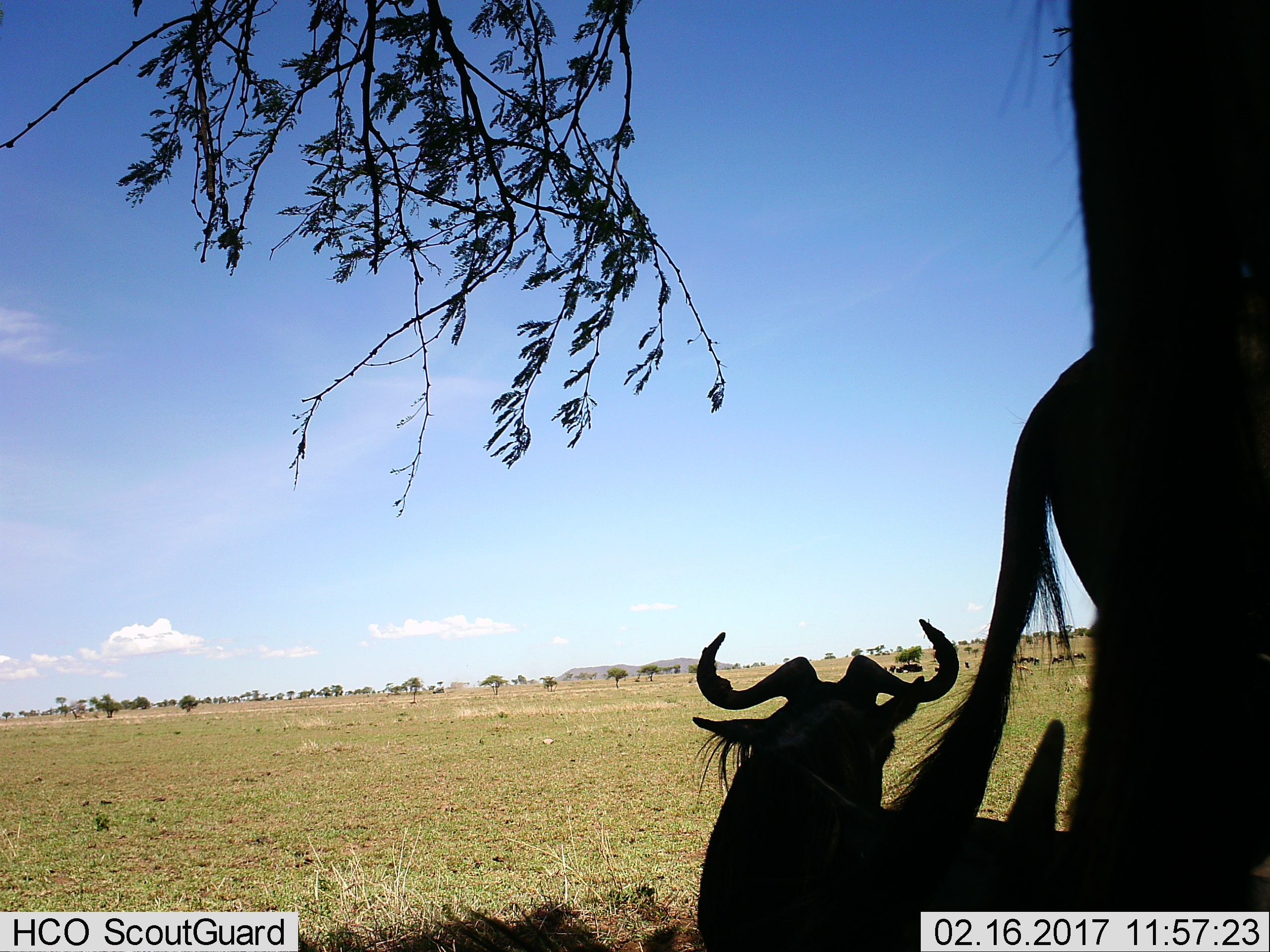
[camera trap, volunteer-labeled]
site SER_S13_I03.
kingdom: Animalia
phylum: Chordata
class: Mammalia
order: Artiodactyla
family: Bovidae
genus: Connochaetes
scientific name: Connochaetes taurinus taurinus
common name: blue wildebeest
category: wildebeestblue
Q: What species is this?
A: Wildebeestblue (blue wildebeest) (Connochaetes taurinus taurinus).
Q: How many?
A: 3.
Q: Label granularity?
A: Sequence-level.